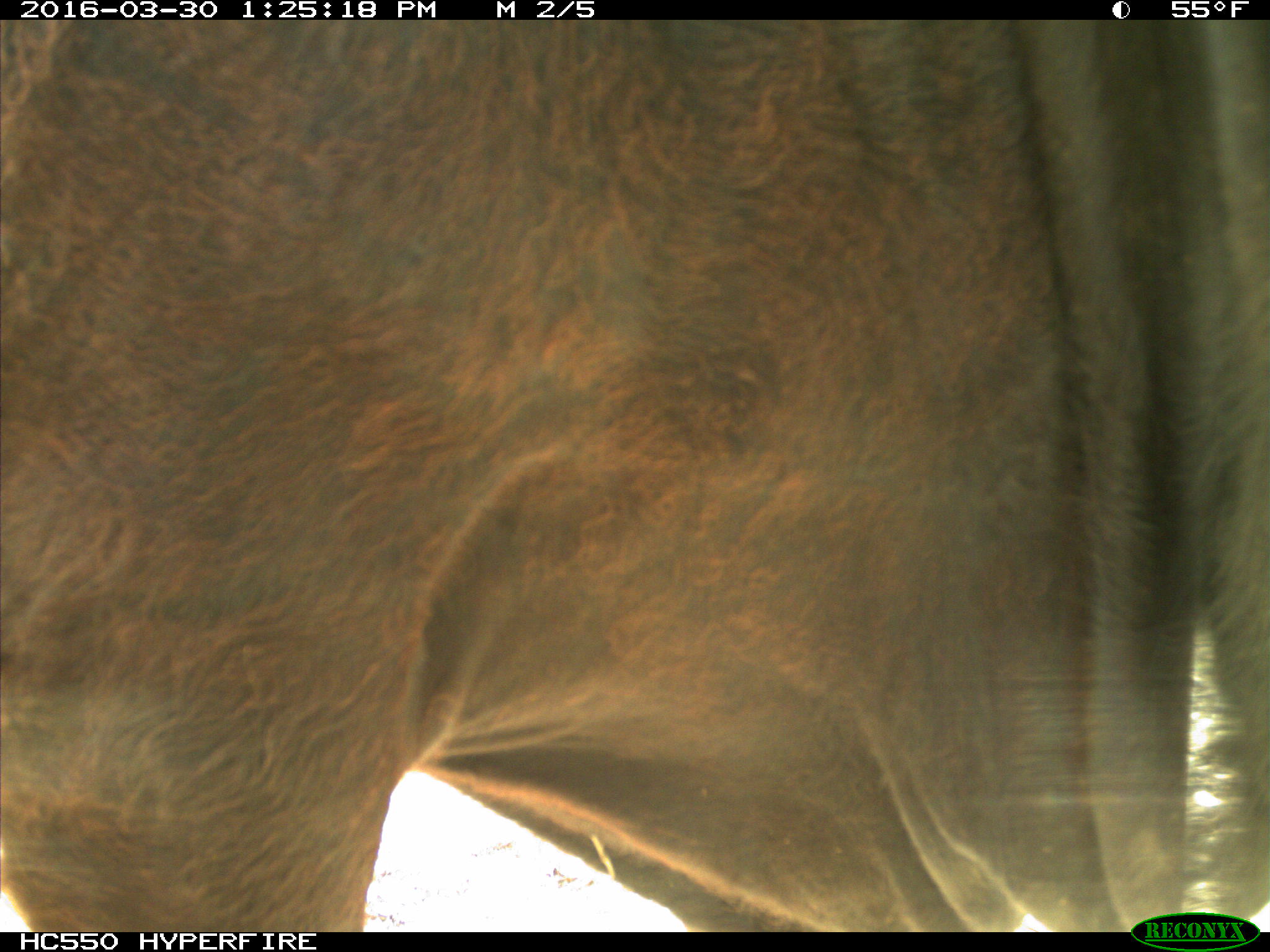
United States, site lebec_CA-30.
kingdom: Animalia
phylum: Chordata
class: Mammalia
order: Artiodactyla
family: Bovidae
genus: Bos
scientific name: Bos taurus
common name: domestic cow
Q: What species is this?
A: Bos taurus (domestic cow).